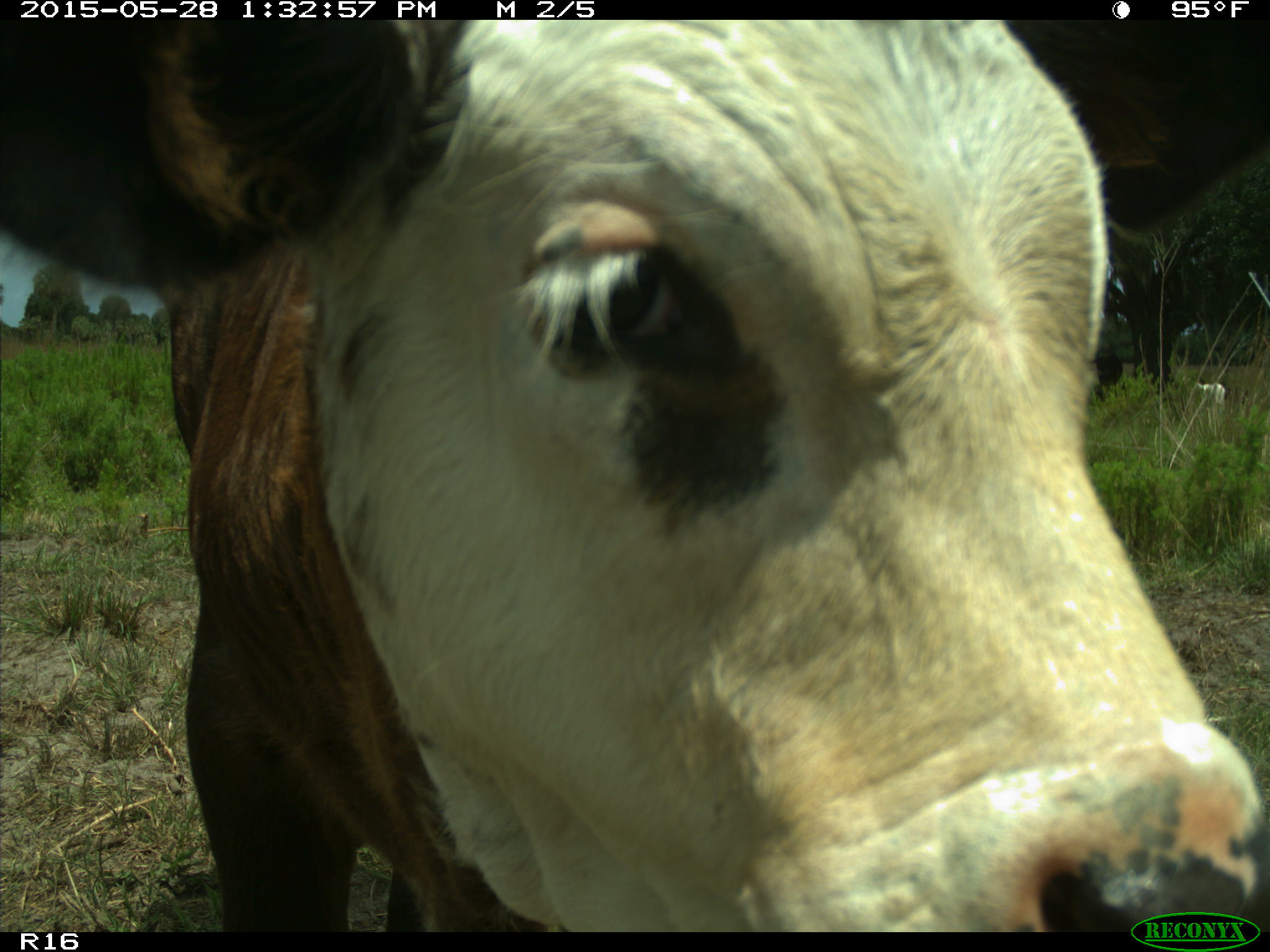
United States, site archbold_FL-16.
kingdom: Animalia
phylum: Chordata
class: Mammalia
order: Artiodactyla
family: Bovidae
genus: Bos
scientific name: Bos taurus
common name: domestic cow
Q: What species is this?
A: Bos taurus (domestic cow).